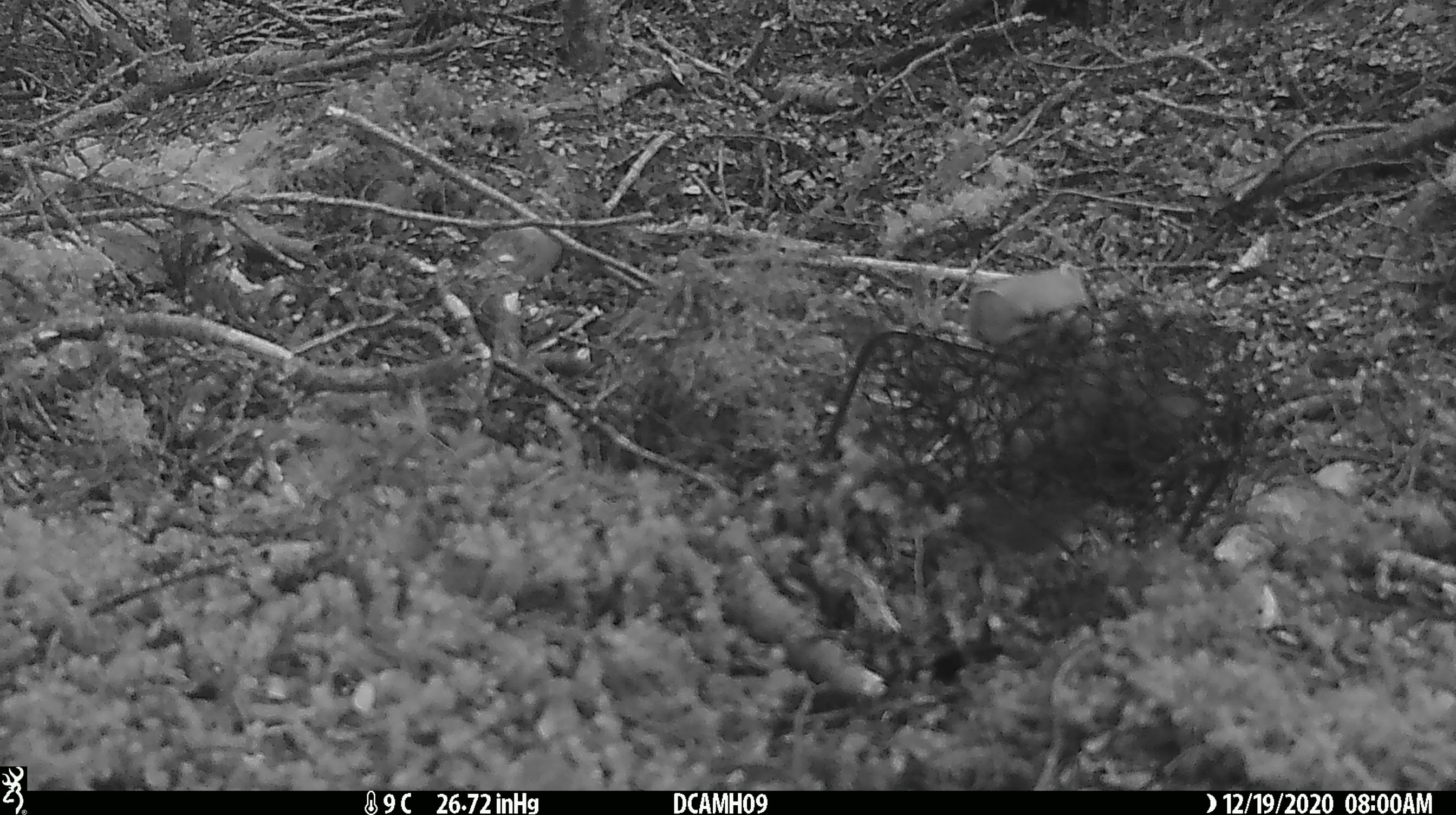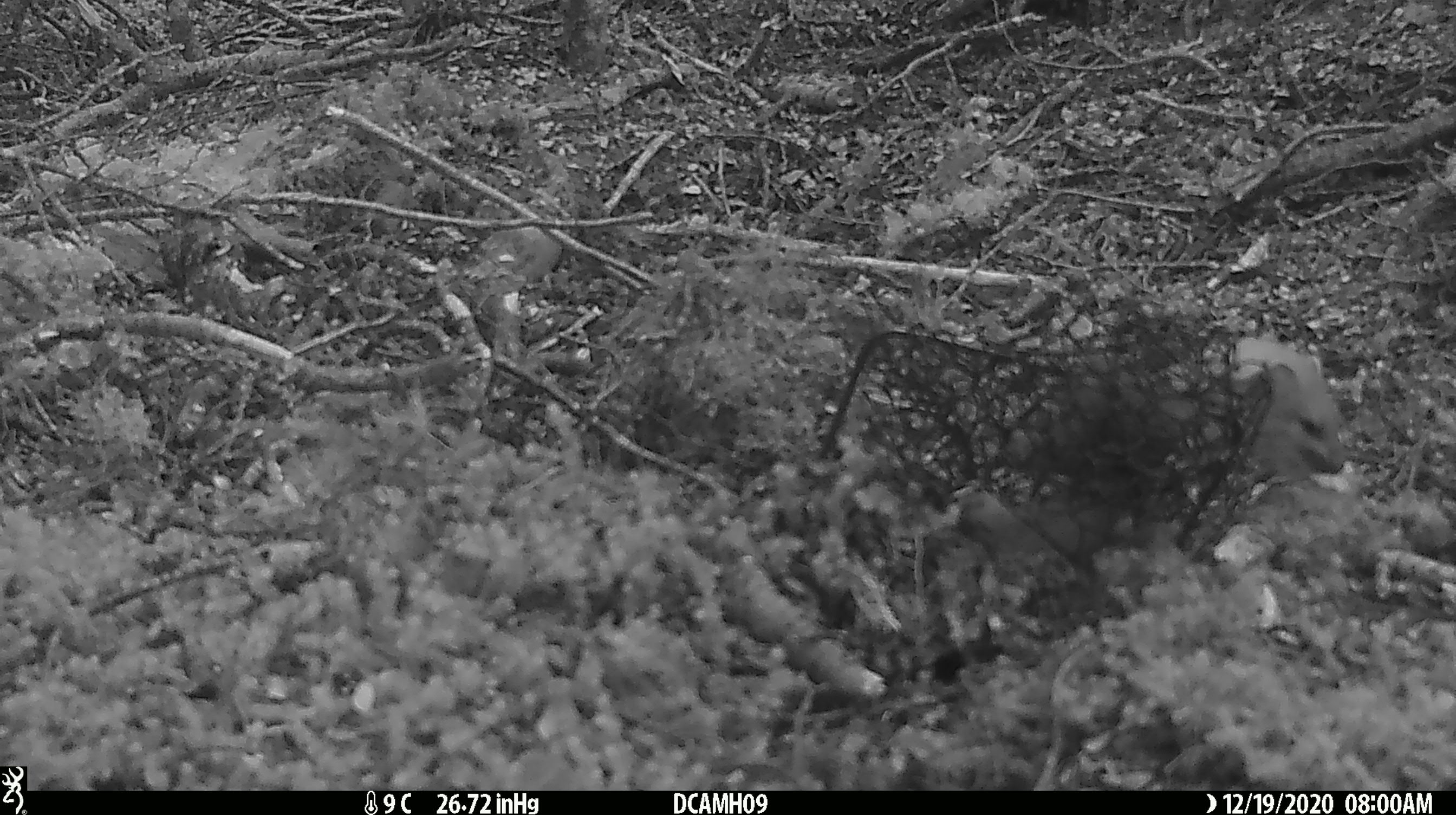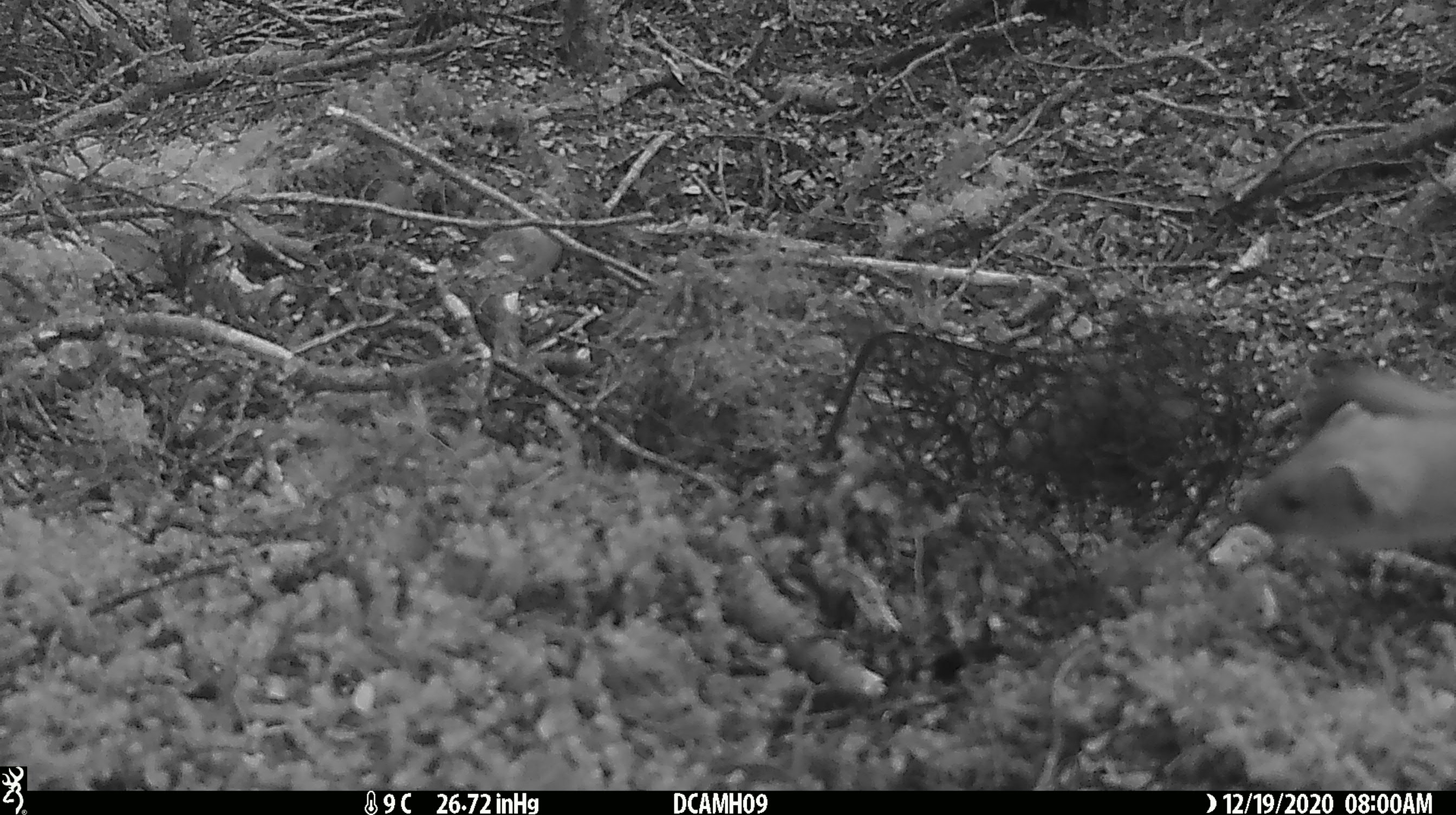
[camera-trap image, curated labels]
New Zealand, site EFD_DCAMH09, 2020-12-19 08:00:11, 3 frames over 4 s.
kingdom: Animalia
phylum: Chordata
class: Mammalia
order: Carnivora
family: Mustelidae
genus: Mustela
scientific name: Mustela erminea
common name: stoat